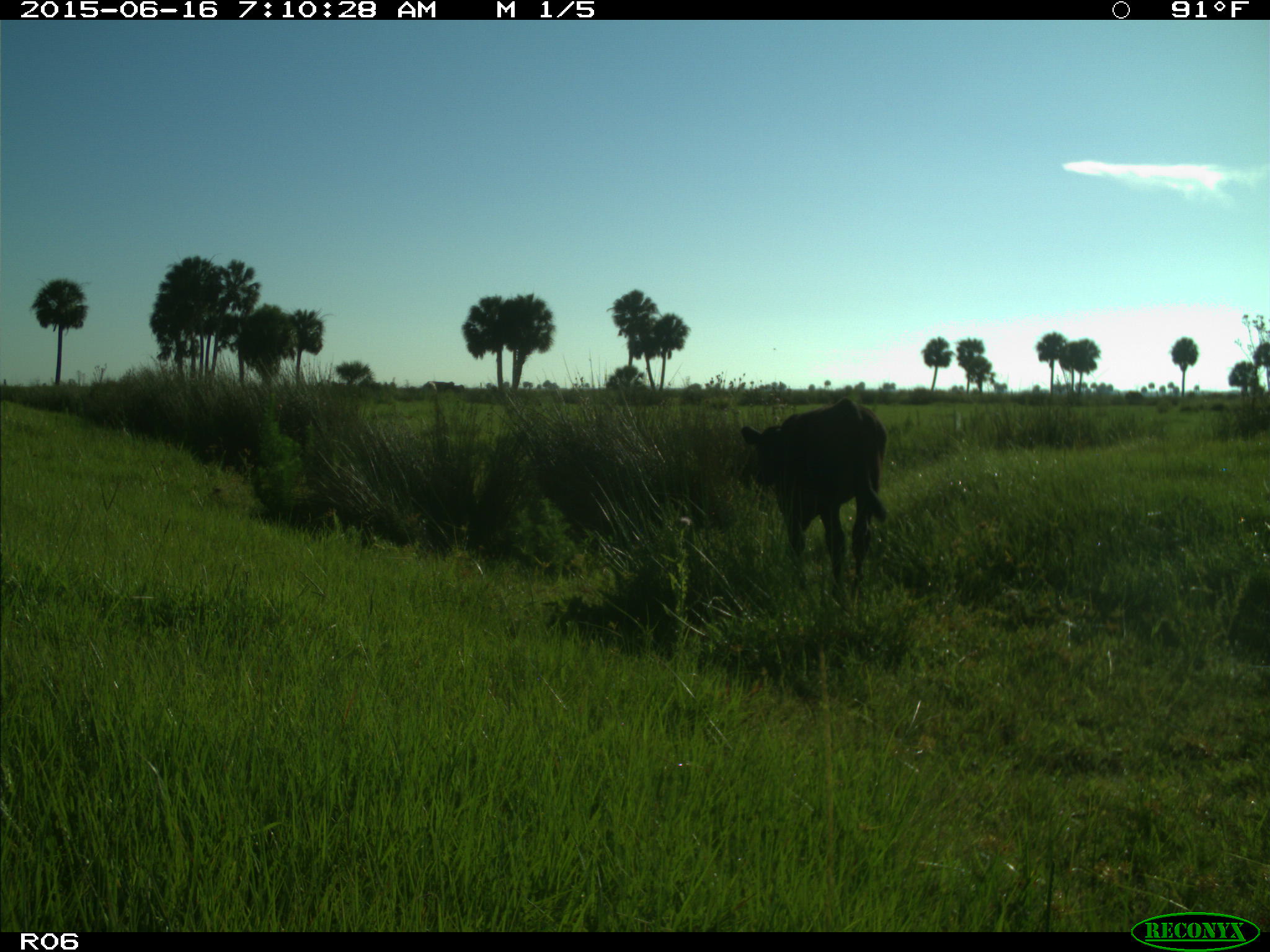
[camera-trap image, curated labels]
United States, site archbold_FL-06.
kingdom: Animalia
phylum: Chordata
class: Mammalia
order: Artiodactyla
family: Bovidae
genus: Bos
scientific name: Bos taurus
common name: domestic cow